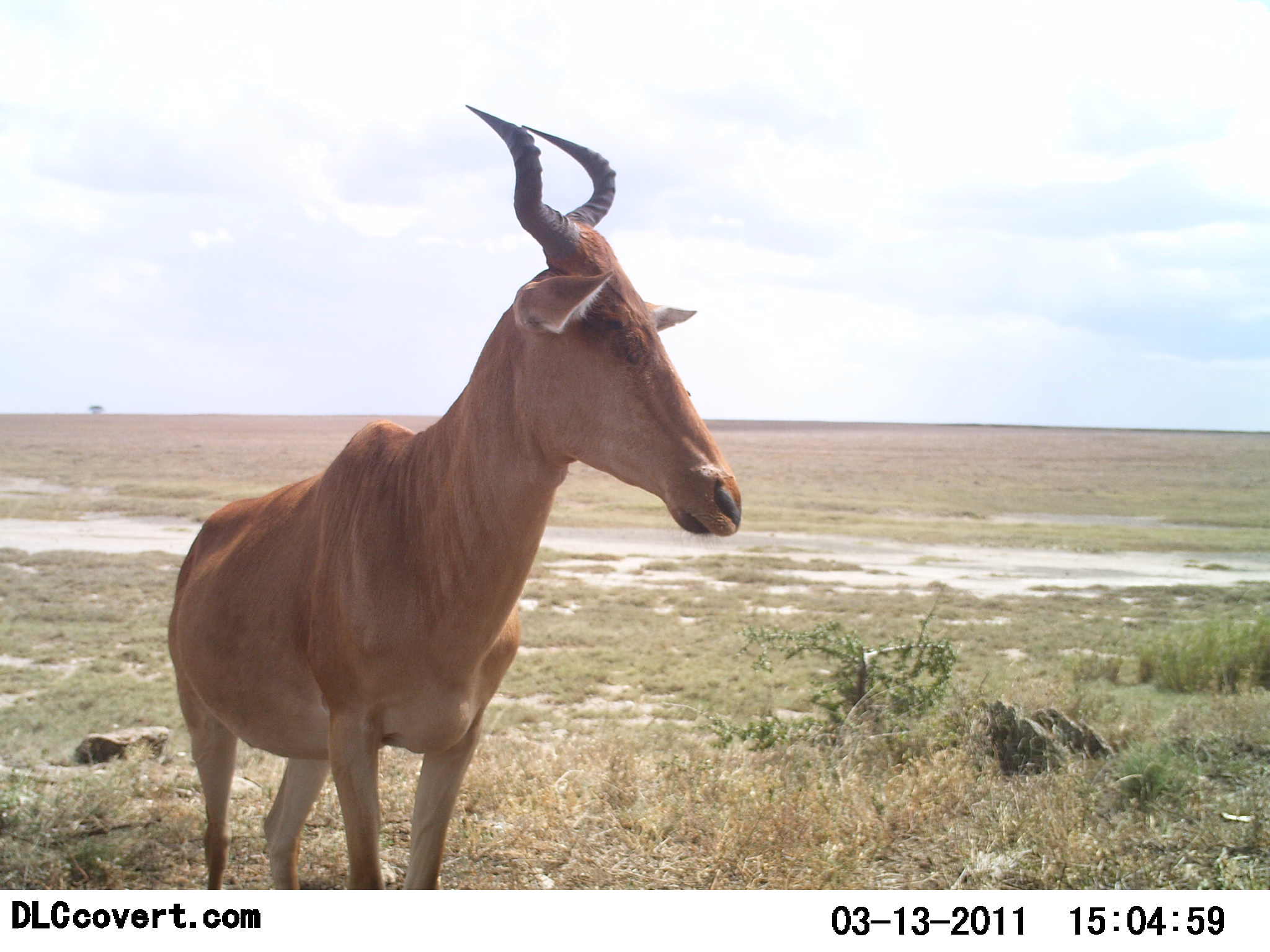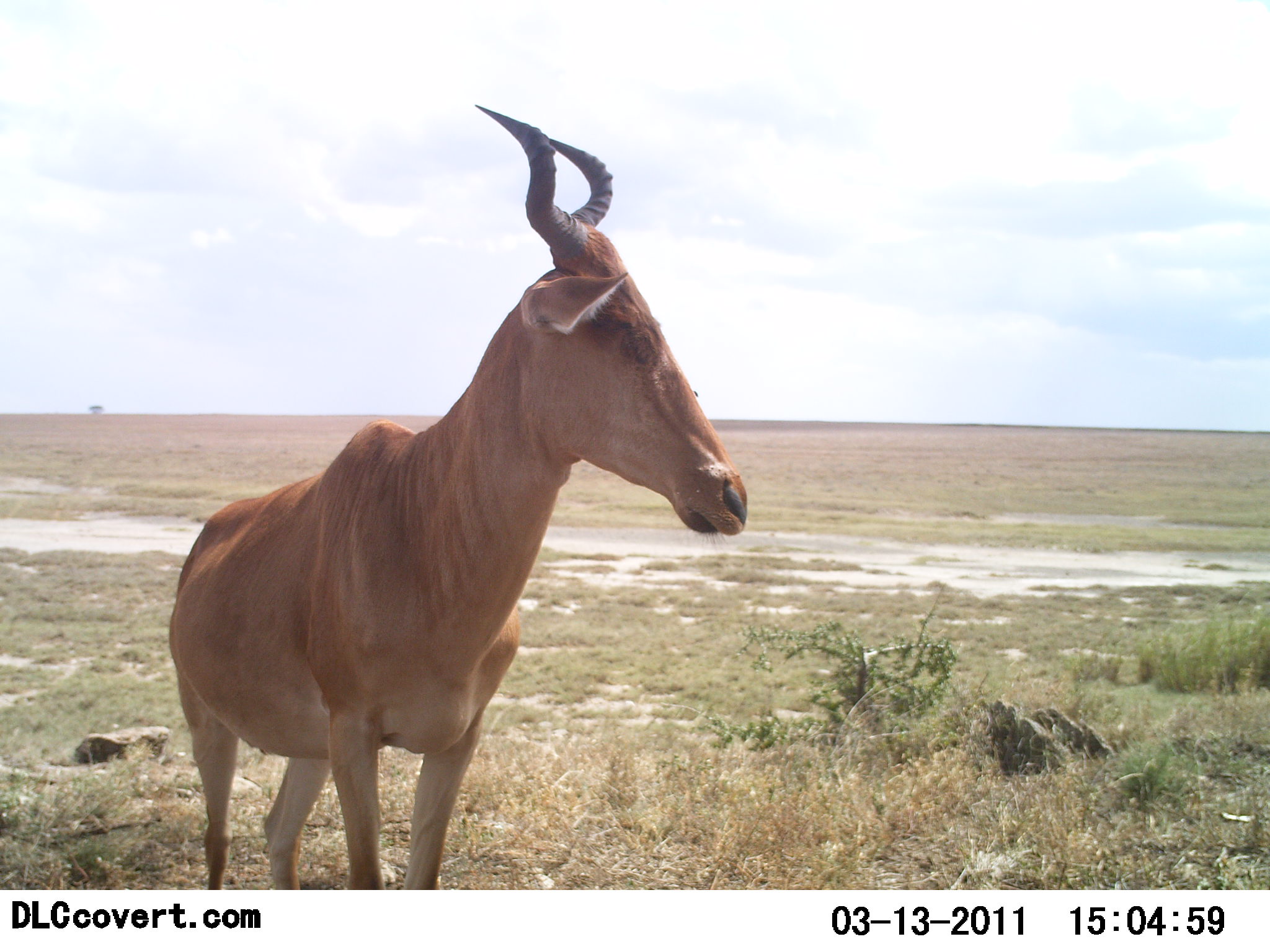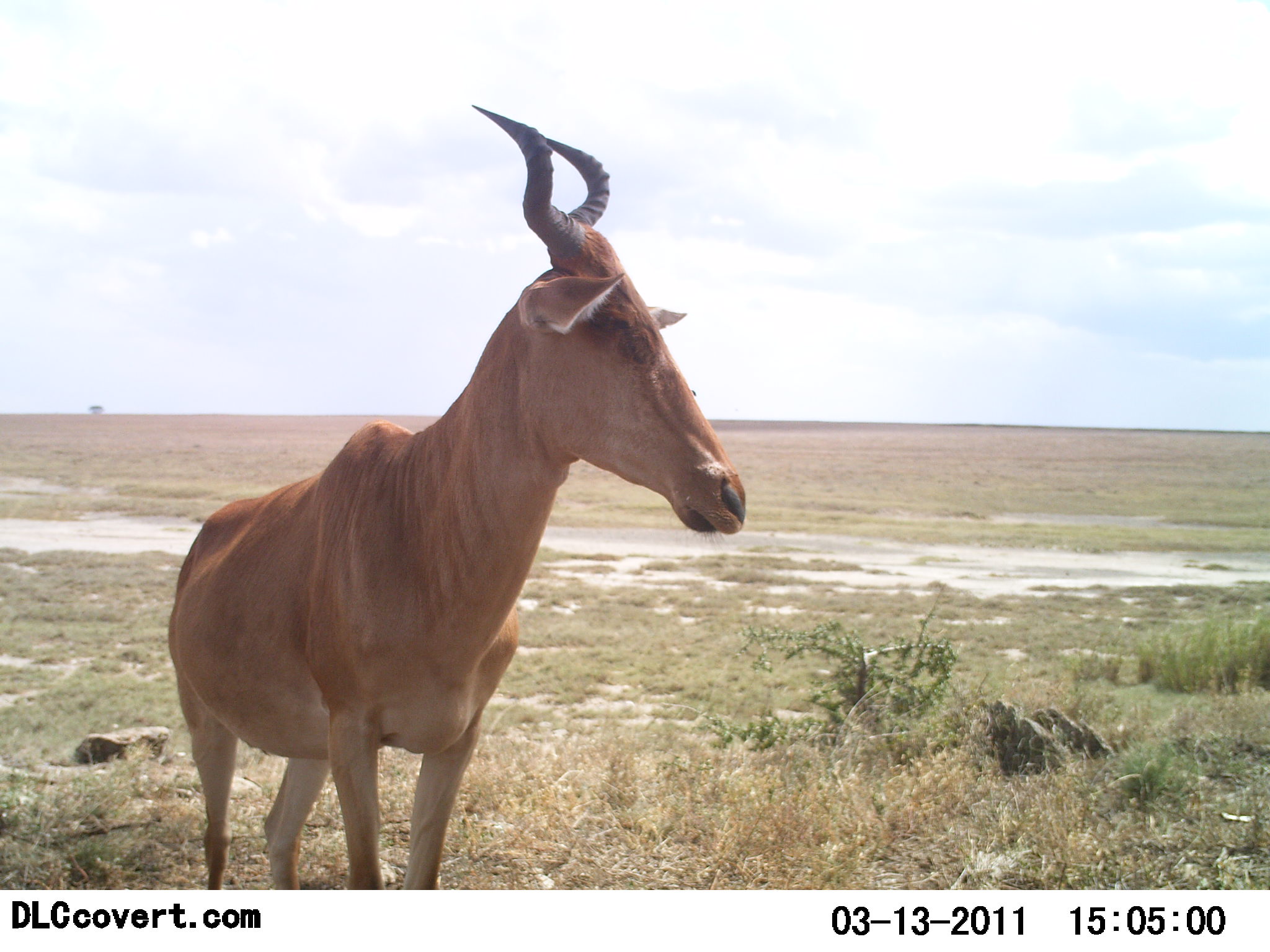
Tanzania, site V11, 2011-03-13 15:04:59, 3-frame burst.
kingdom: Animalia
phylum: Chordata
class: Mammalia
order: Artiodactyla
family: Bovidae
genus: Alcelaphus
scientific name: Alcelaphus buselaphus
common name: hartebeest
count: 1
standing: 100%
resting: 0%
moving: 0%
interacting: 0%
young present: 0%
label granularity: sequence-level